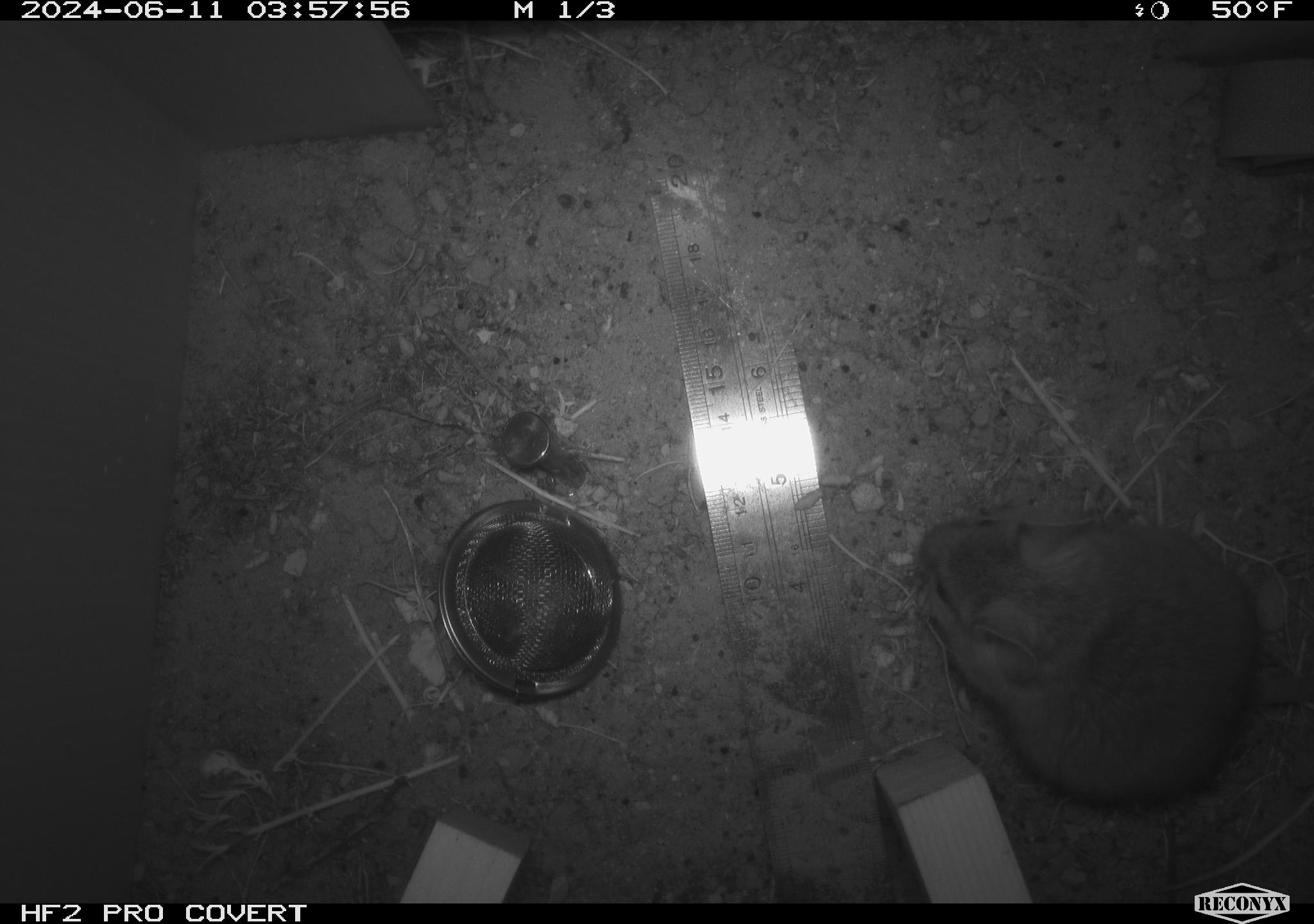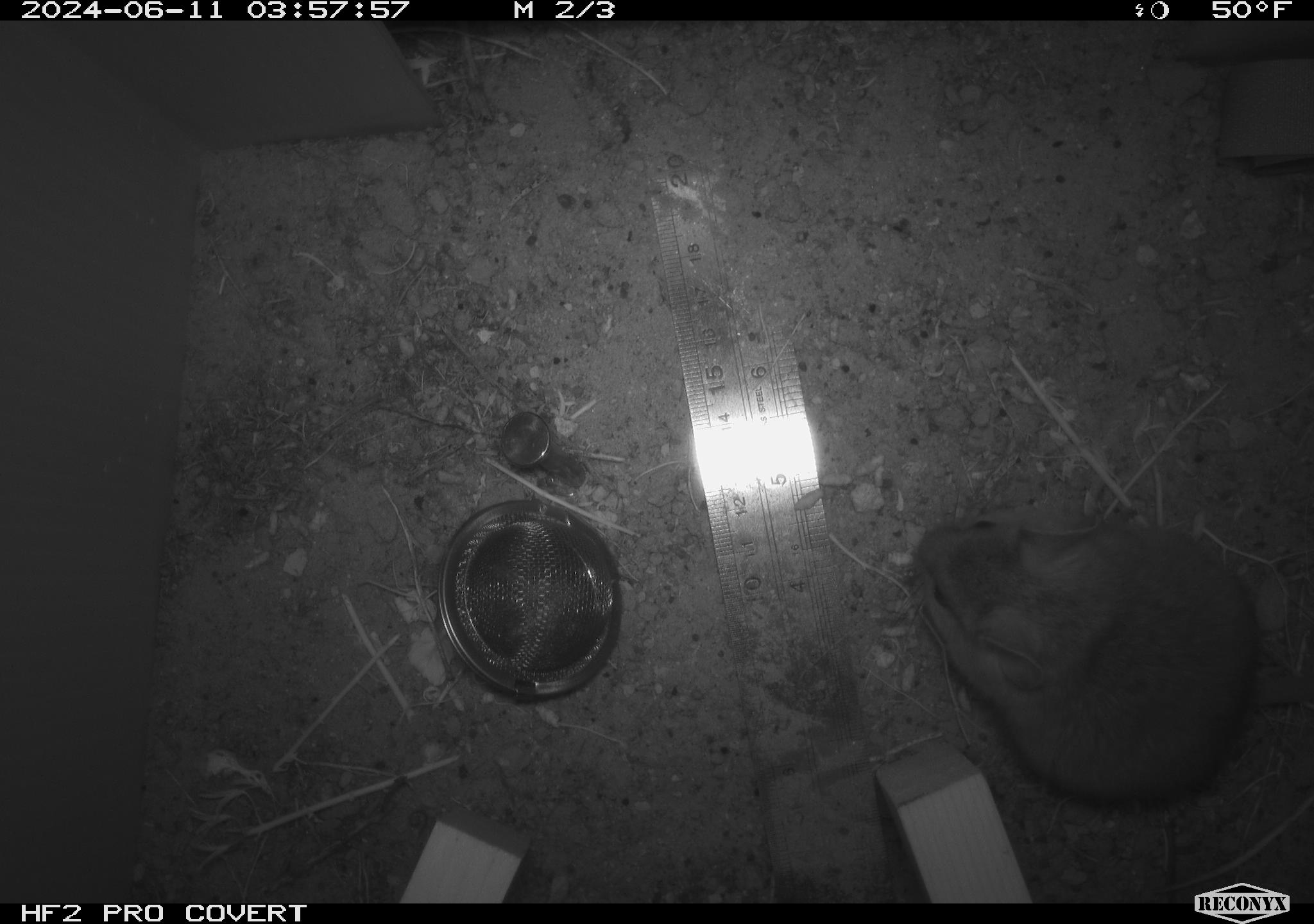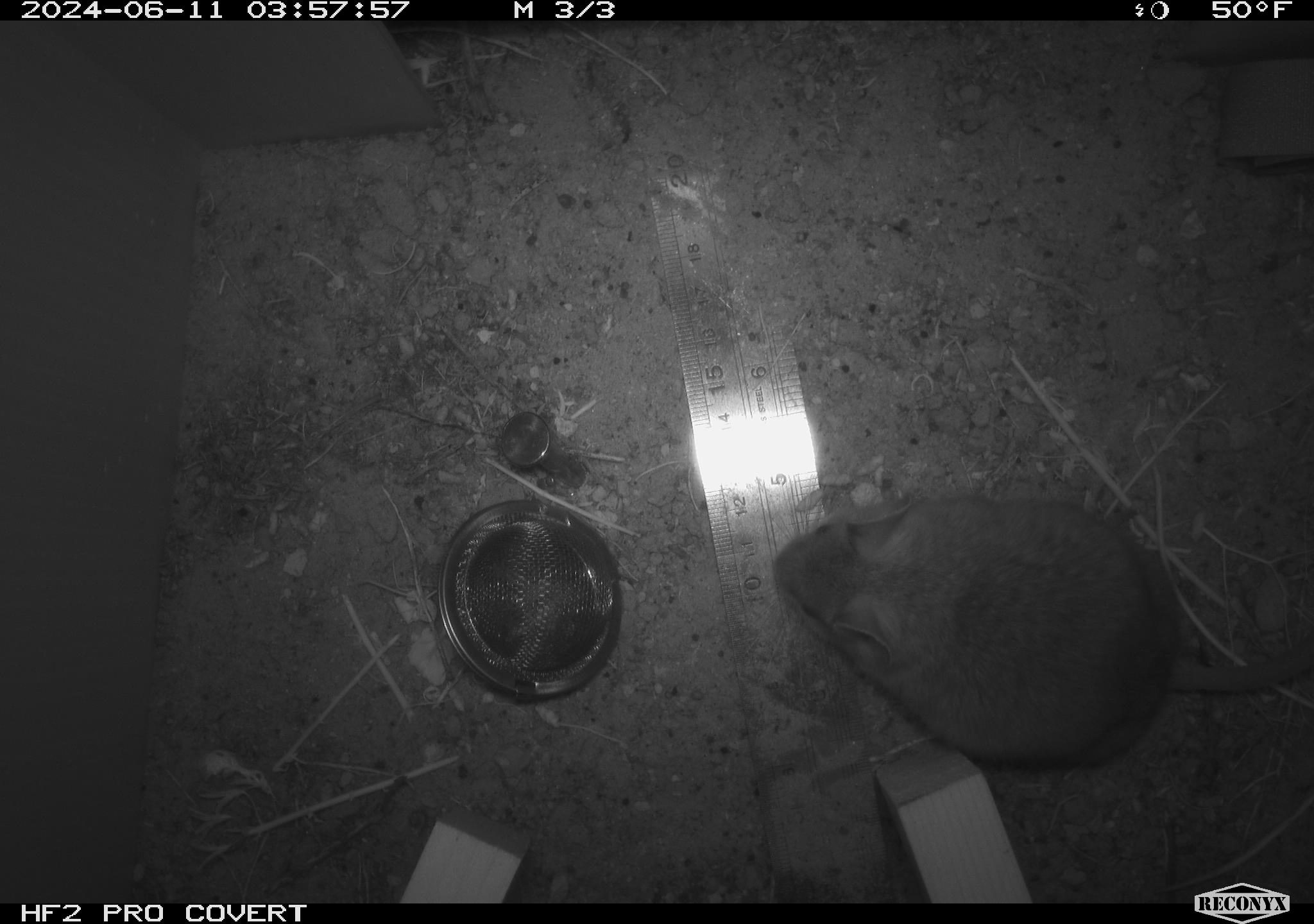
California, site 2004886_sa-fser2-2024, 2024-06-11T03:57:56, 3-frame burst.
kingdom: Animalia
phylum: Chordata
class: Mammalia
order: Rodentia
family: Cricetidae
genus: Neotoma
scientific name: Neotoma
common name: pack rat or woodrat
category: neotoma species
Neotoma species (pack rat or woodrat) (Neotoma).